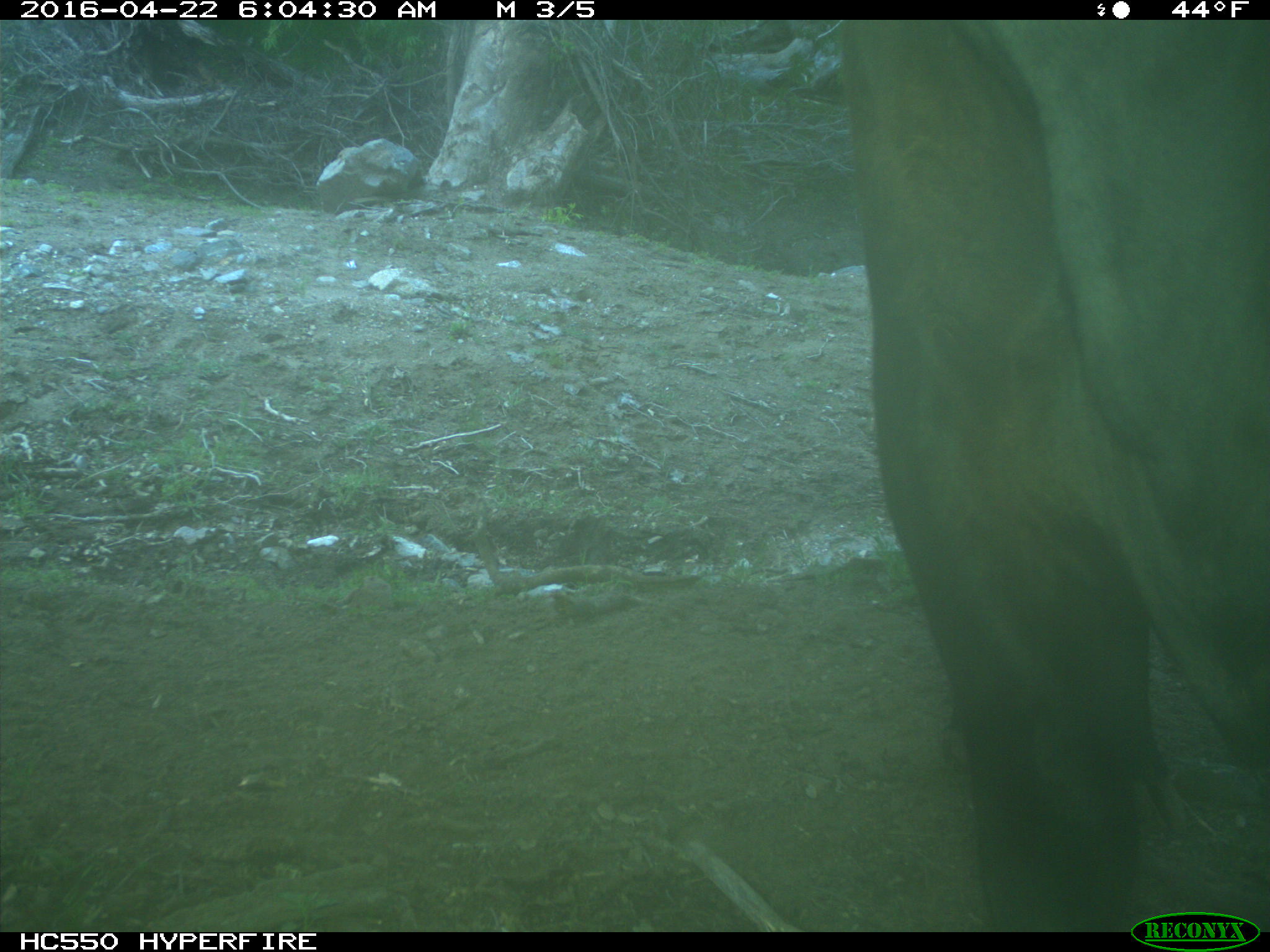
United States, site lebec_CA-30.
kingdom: Animalia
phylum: Chordata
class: Mammalia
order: Artiodactyla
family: Bovidae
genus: Bos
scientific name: Bos taurus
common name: domestic cow